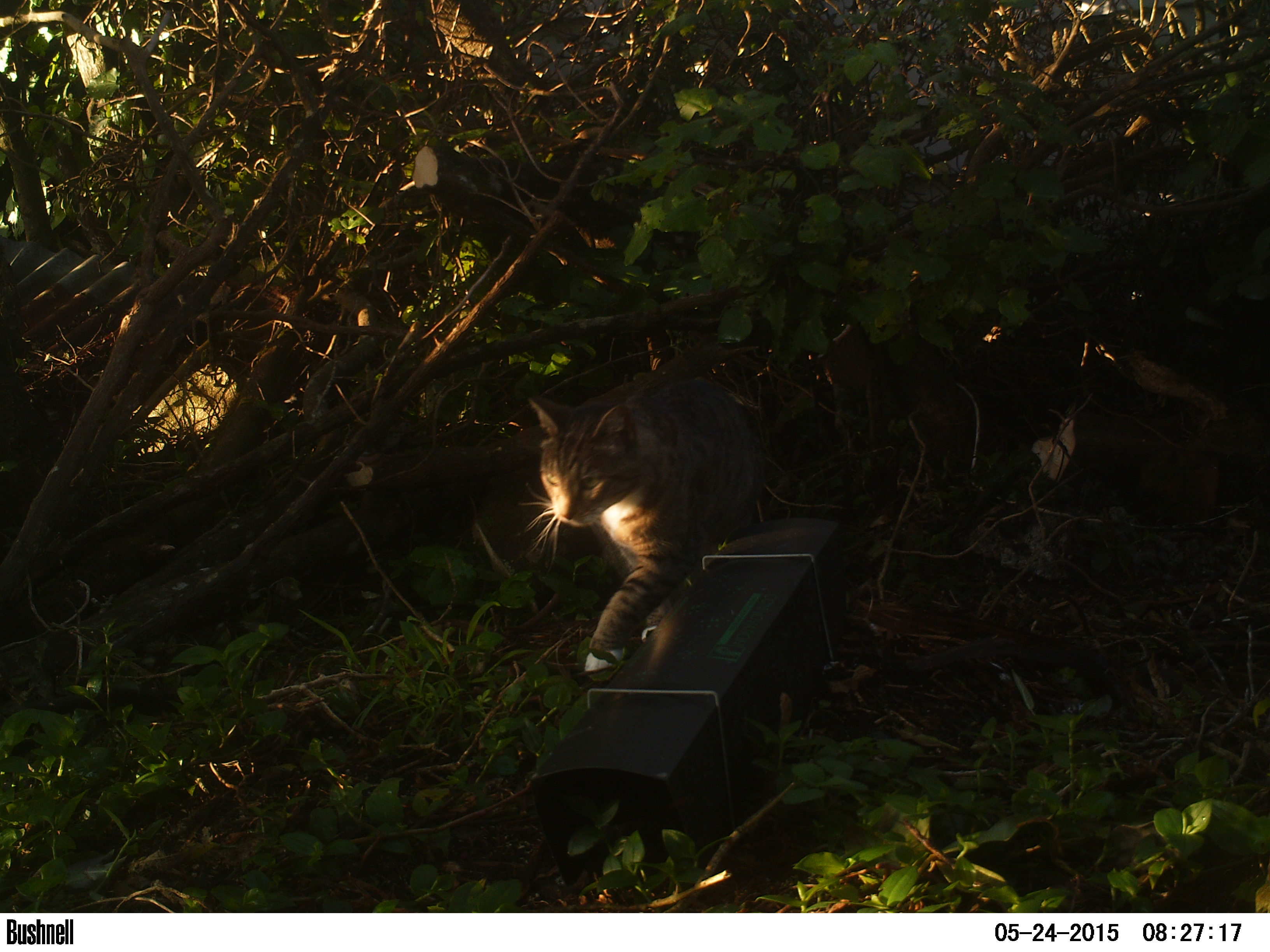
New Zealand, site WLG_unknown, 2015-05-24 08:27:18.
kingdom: Animalia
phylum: Chordata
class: Mammalia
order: Carnivora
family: Felidae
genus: Felis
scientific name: Felis catus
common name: domestic cat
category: cat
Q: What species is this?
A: Cat (domestic cat) (Felis catus).